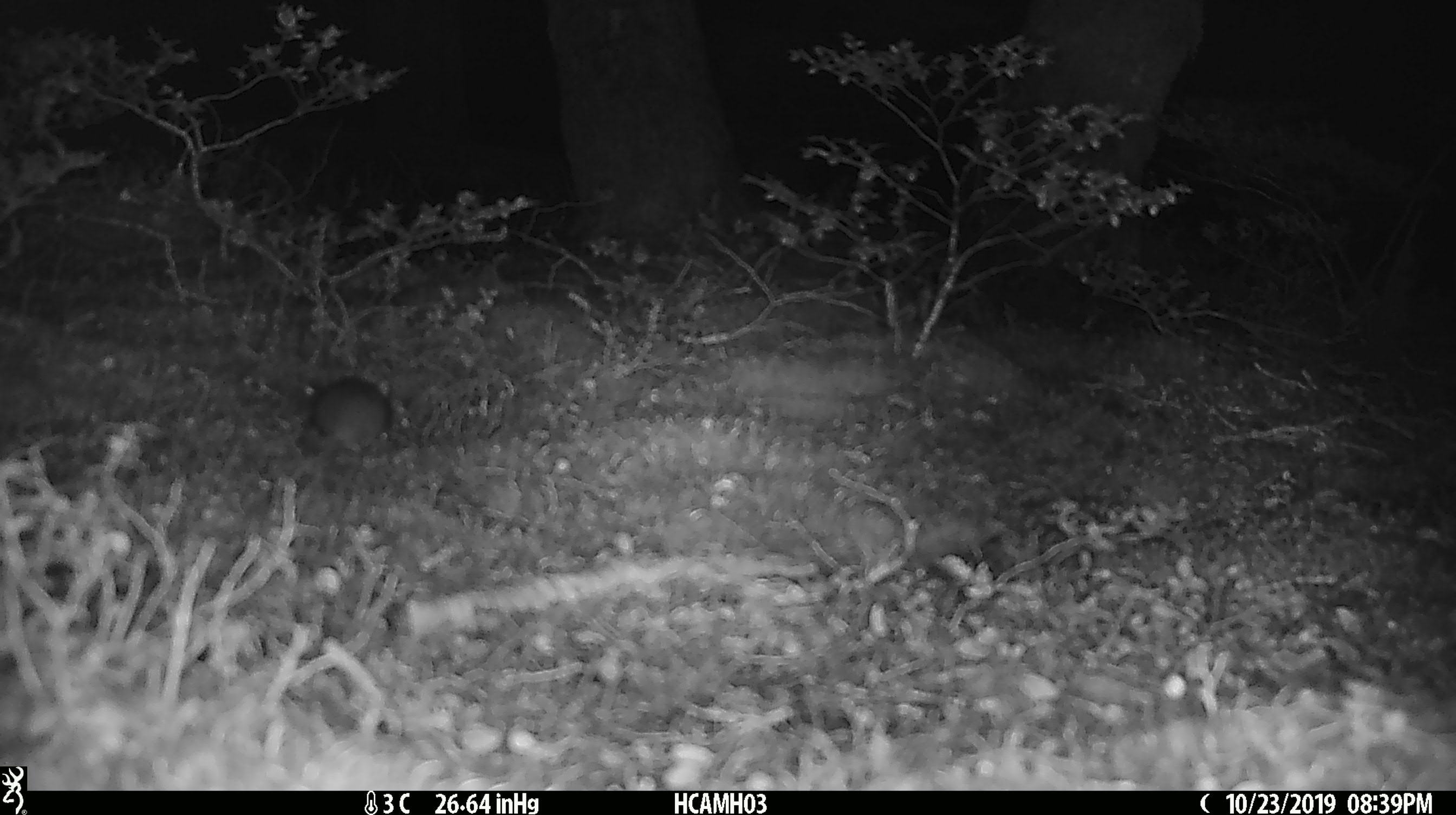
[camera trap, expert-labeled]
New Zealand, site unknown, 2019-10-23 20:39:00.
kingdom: Animalia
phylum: Chordata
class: Mammalia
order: Rodentia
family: Muridae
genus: Mus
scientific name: Mus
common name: mouse